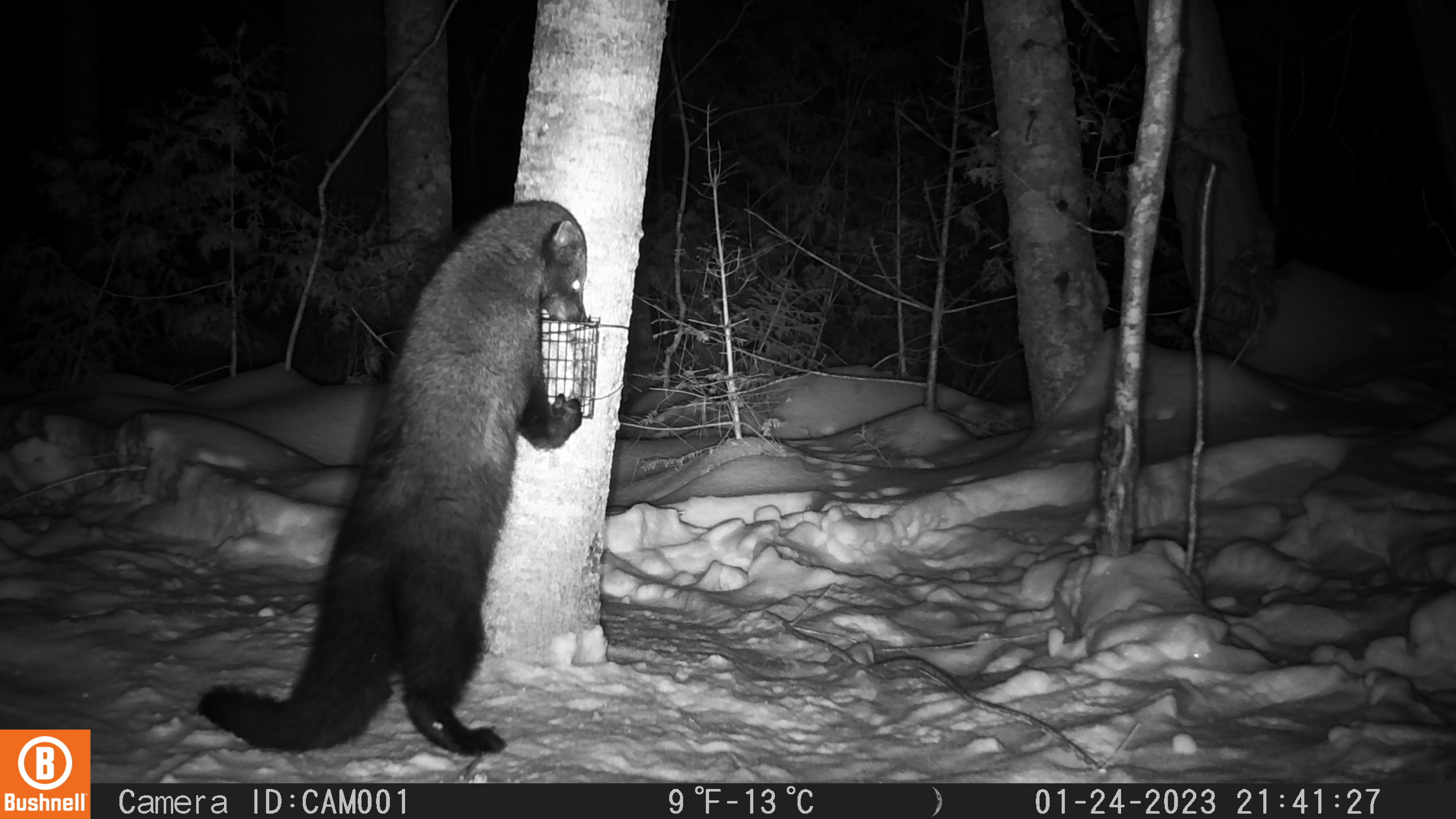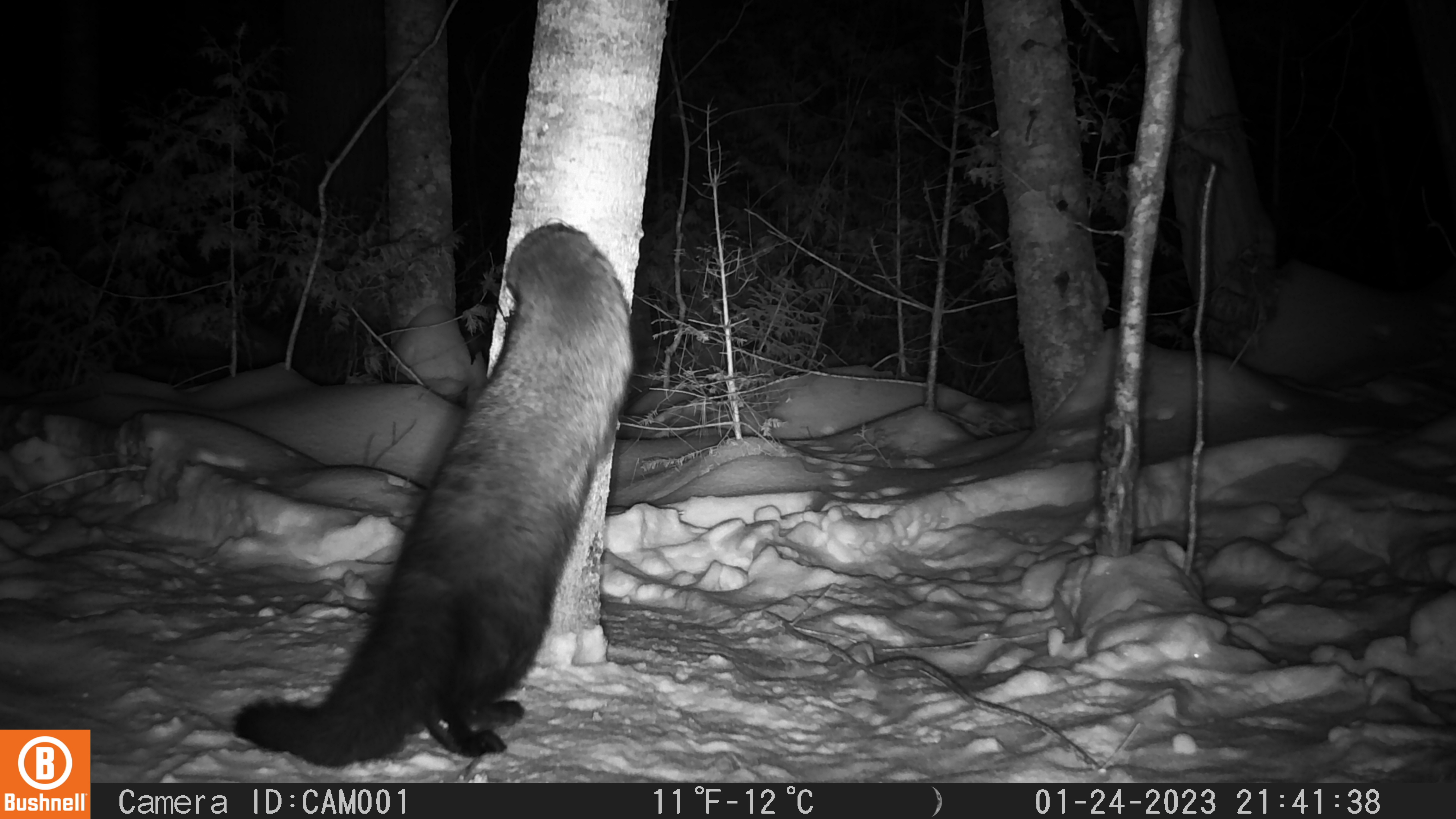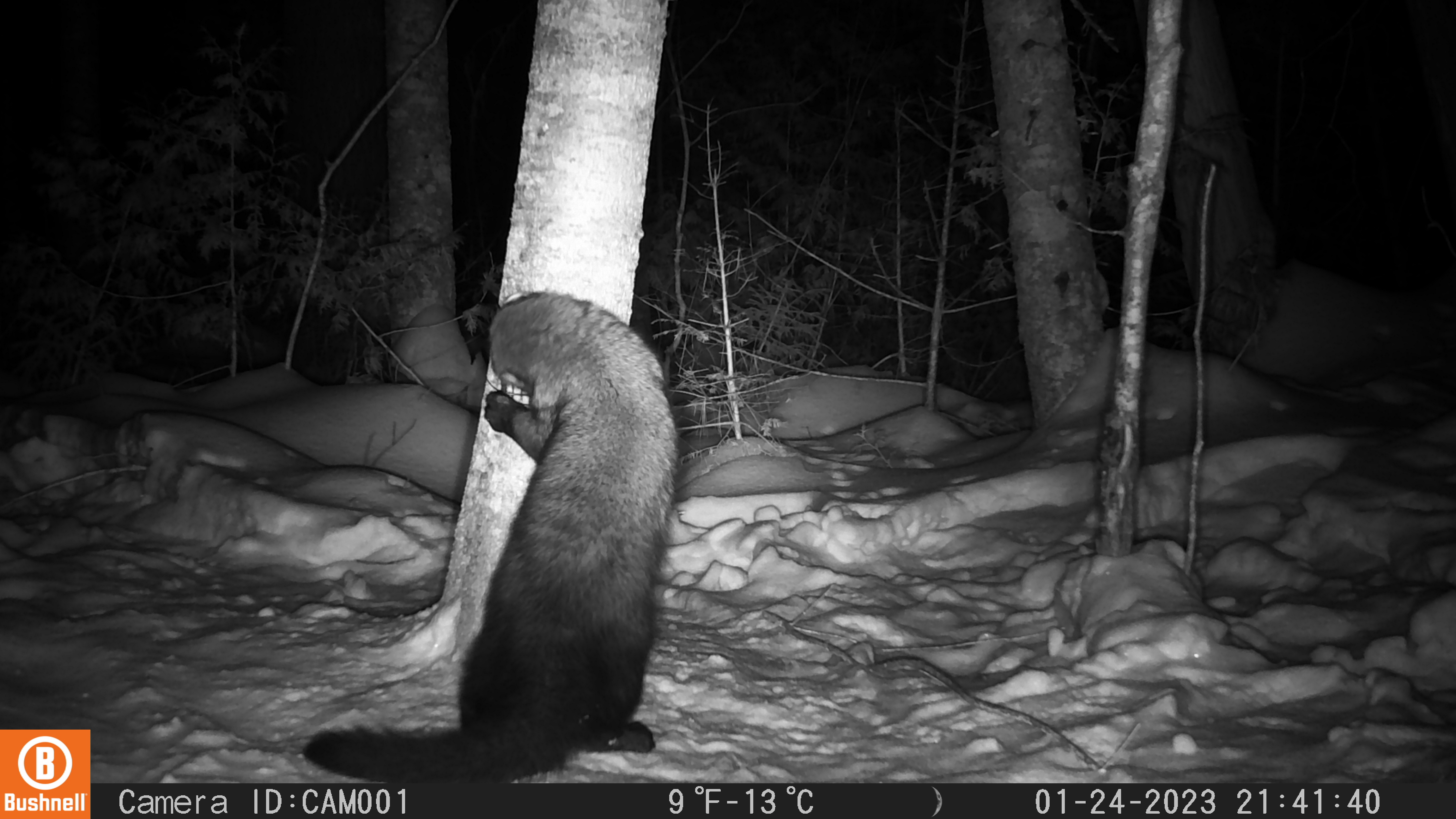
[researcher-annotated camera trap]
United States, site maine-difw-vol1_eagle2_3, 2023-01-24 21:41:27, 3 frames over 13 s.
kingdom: Animalia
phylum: Chordata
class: Mammalia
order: Carnivora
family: Mustelidae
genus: Pekania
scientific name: Pekania pennanti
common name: fisher